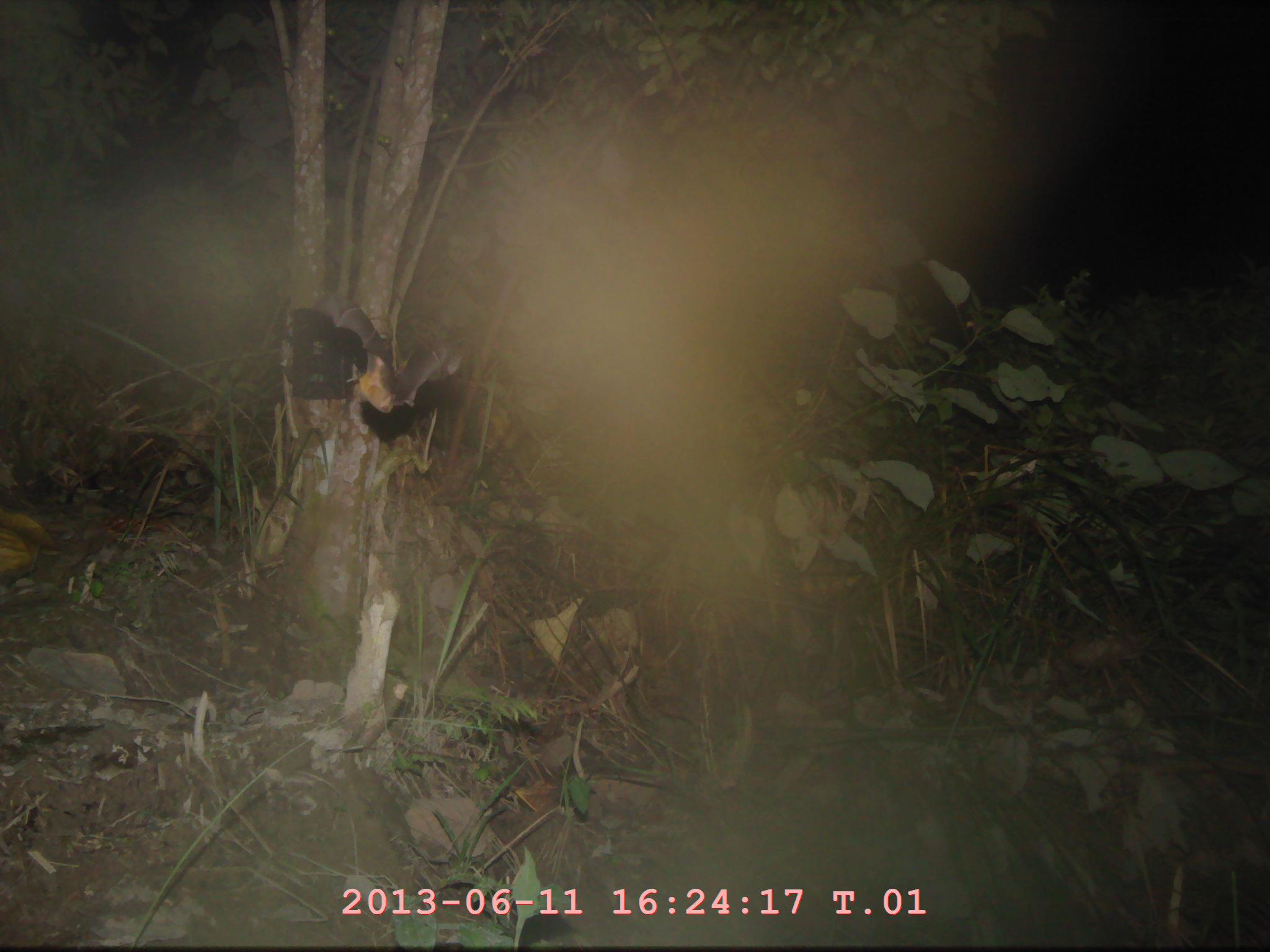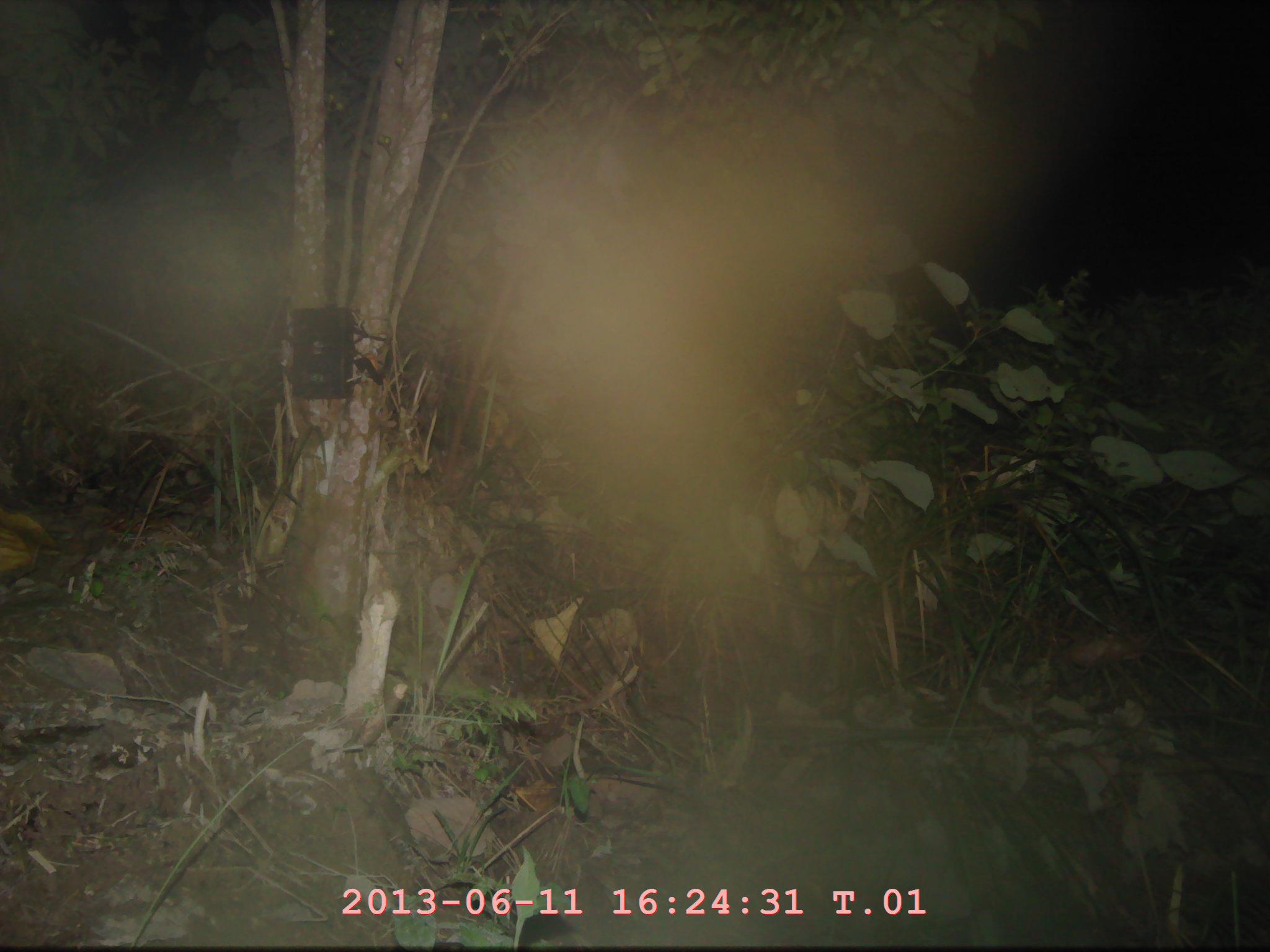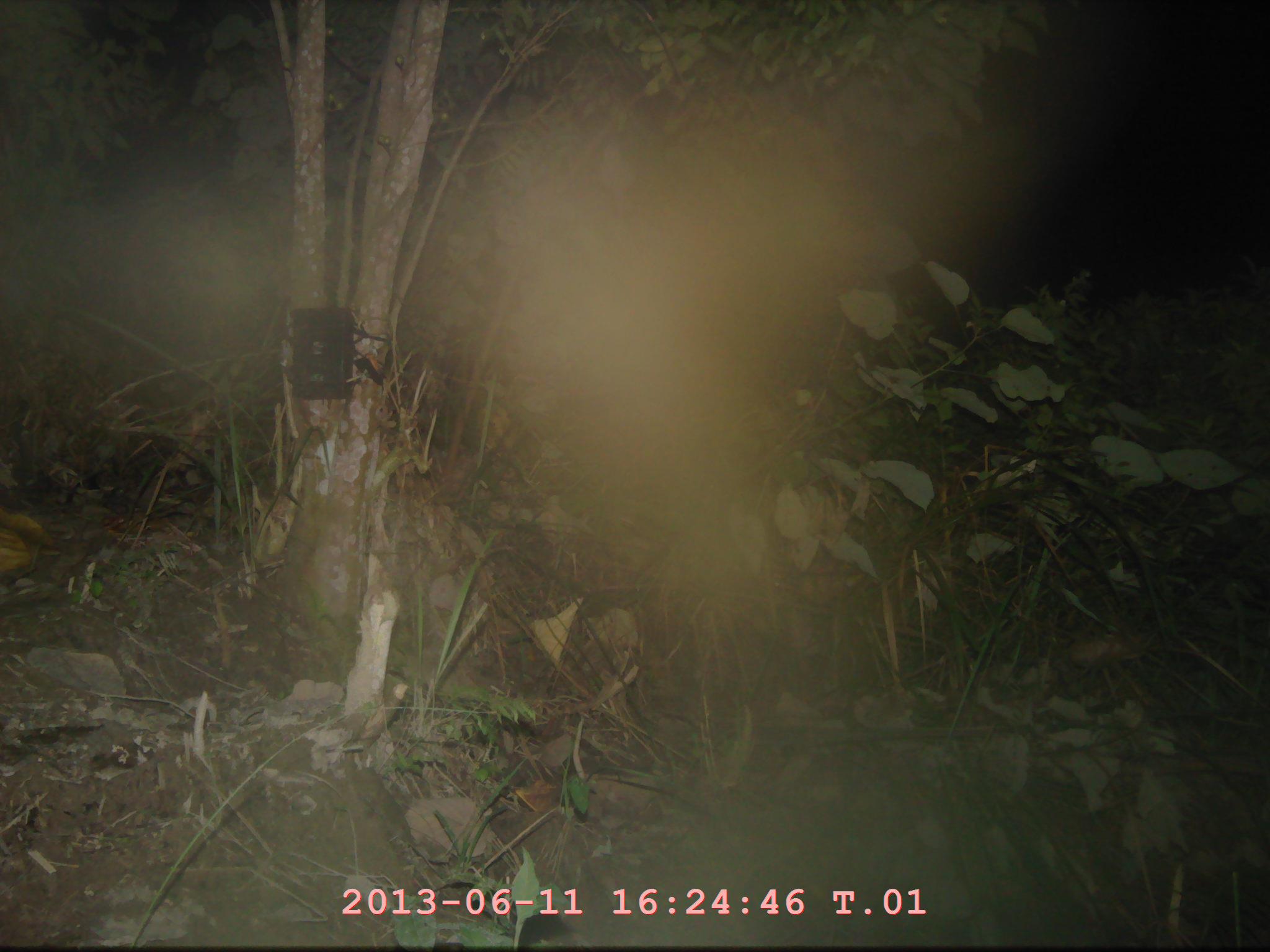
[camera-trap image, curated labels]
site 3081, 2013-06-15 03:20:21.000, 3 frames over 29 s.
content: unidentified animal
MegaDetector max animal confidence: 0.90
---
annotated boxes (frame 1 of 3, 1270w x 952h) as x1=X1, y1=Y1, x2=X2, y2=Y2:
unknown: x1=328, y1=290, x2=463, y2=417